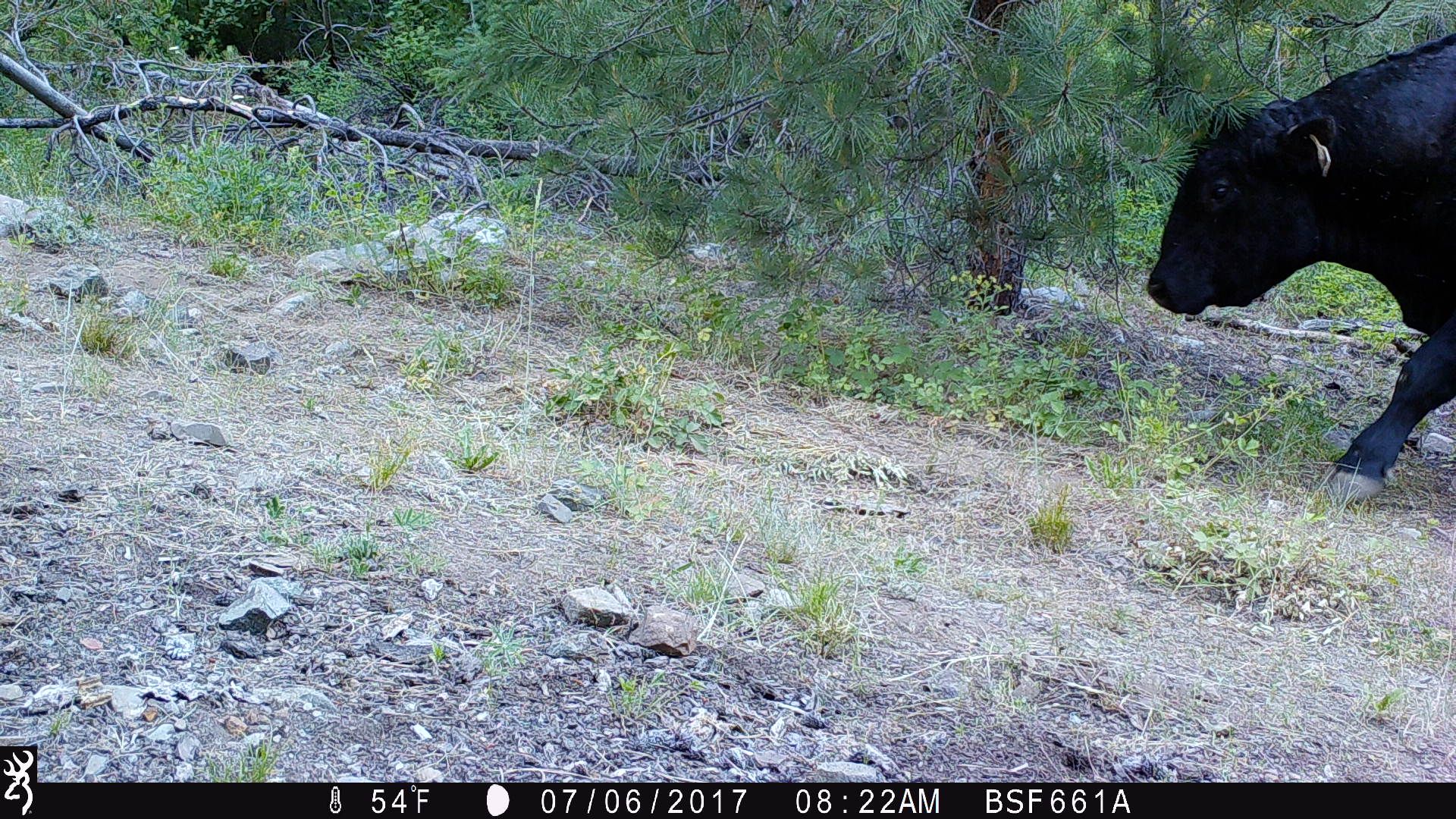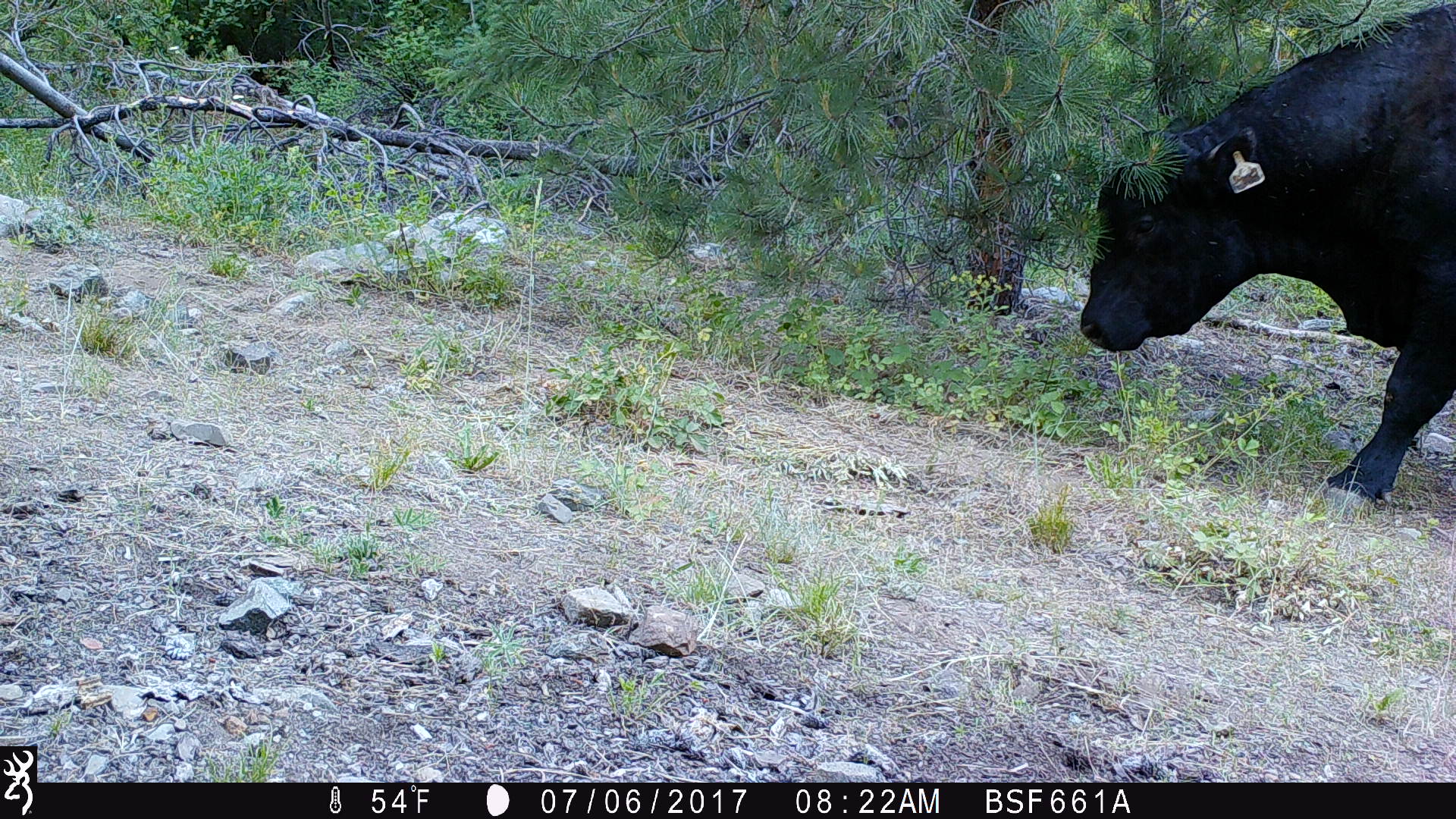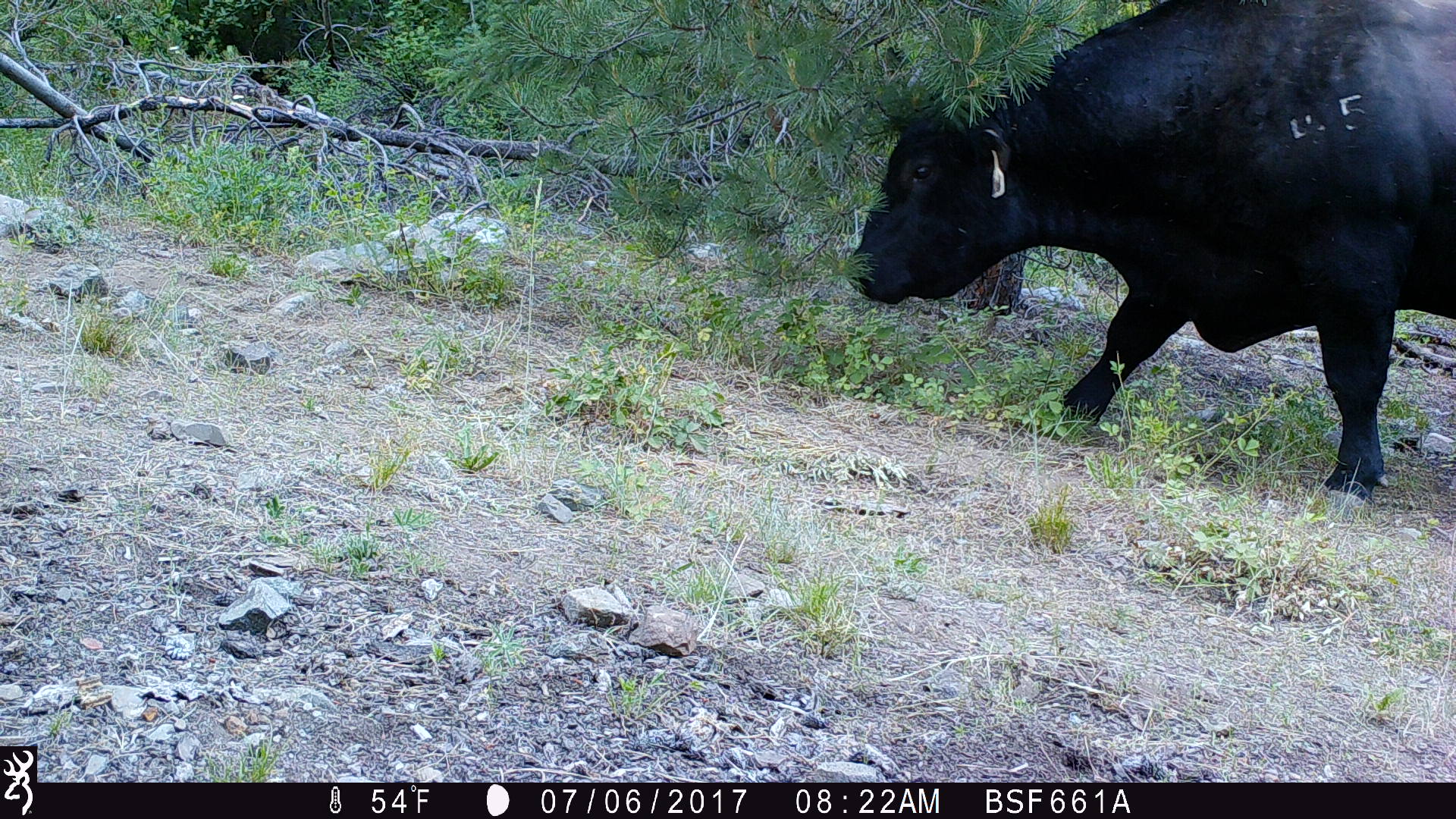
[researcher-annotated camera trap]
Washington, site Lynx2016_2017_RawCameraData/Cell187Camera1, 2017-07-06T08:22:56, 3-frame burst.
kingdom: Animalia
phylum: Chordata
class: Mammalia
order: Artiodactyla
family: Bovidae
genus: Bos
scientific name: Bos taurus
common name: domestic cattle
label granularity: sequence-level